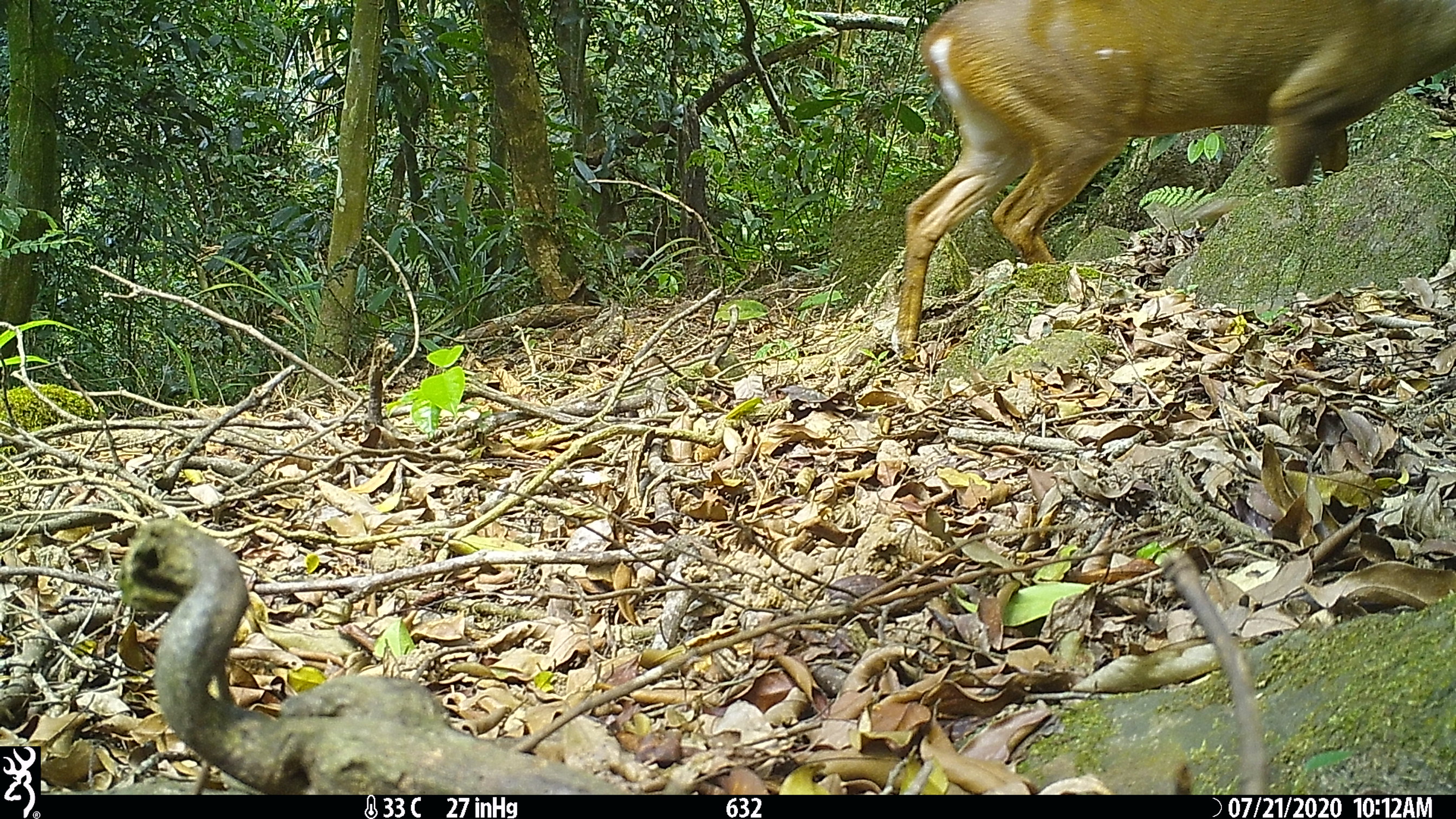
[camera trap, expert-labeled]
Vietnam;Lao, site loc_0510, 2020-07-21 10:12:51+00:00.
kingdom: Animalia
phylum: Chordata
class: Mammalia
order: Artiodactyla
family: Cervidae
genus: Muntiacus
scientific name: Muntiacus vuquangensis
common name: large-antlered muntjac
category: large antlered muntjac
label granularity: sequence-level